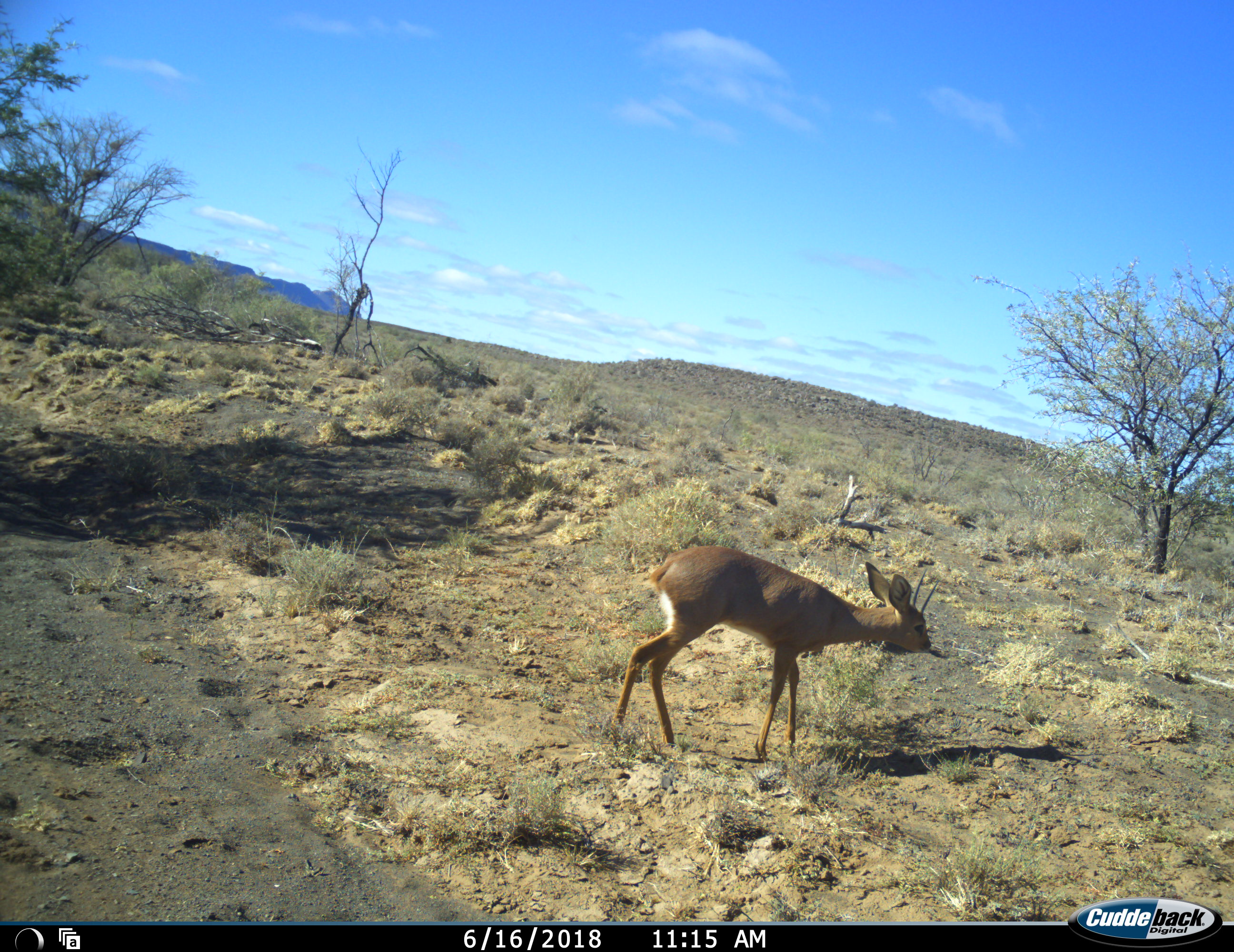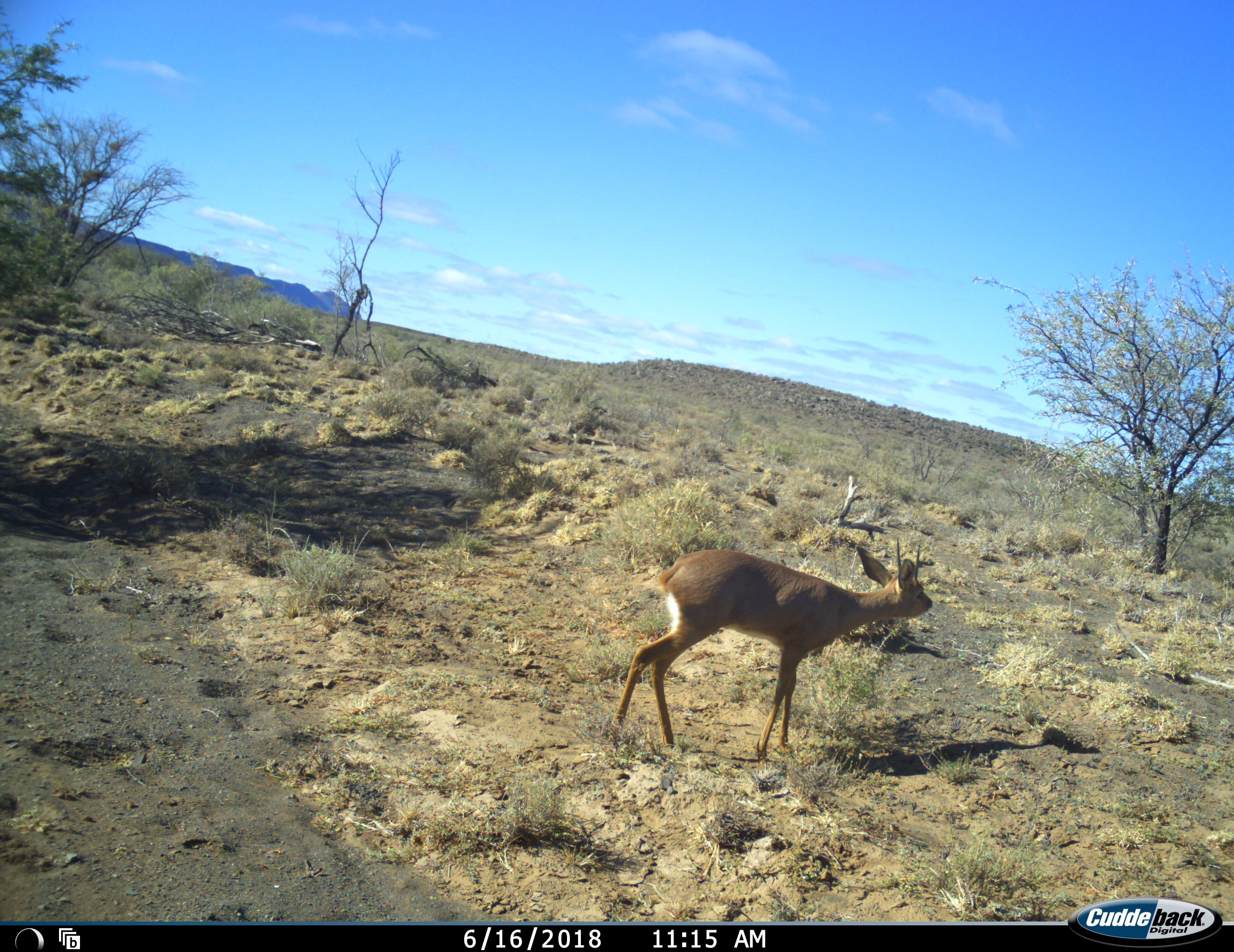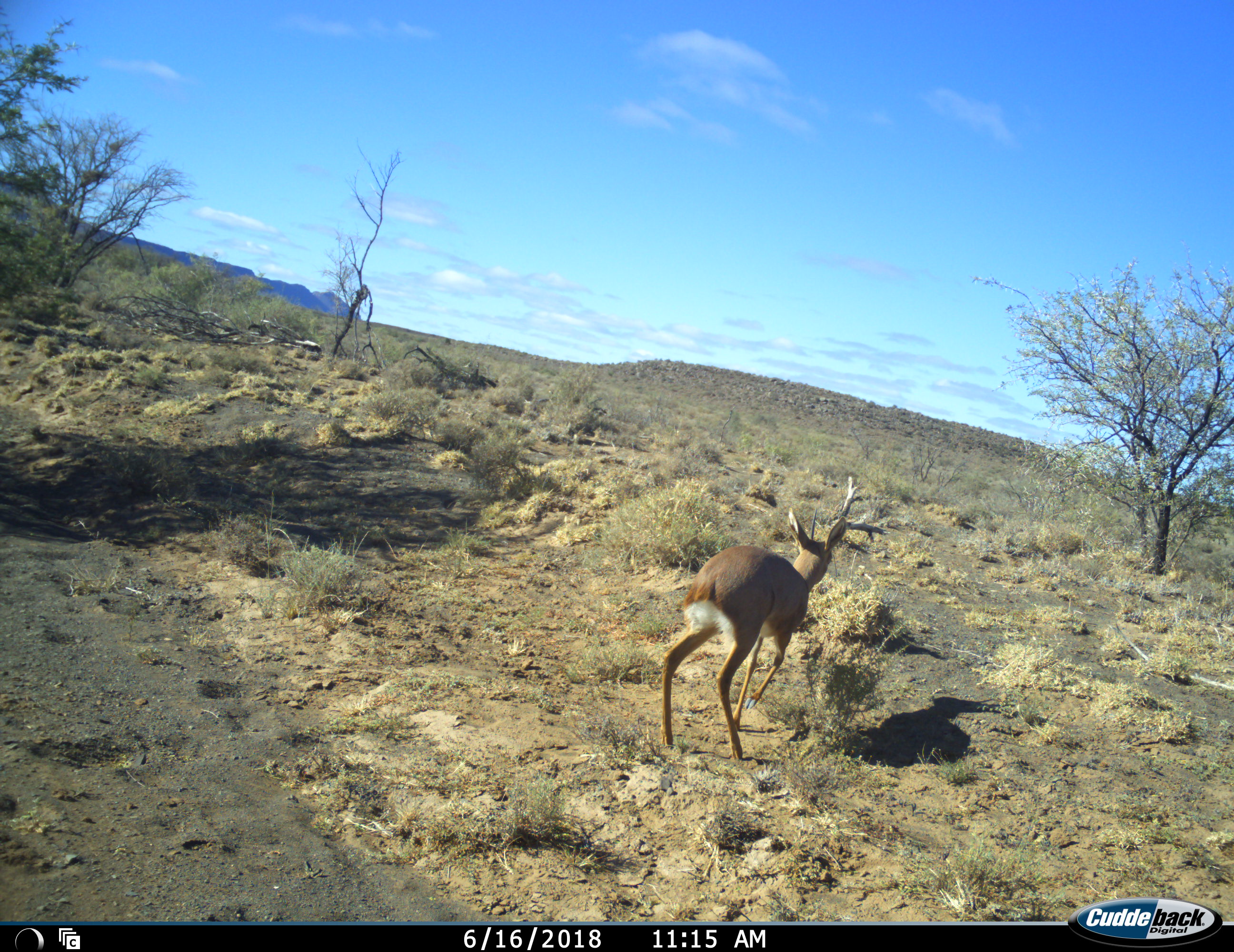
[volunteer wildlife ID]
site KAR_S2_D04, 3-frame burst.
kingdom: Animalia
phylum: Chordata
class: Mammalia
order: Artiodactyla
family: Bovidae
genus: Raphicerus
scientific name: Raphicerus campestris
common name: steenbok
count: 1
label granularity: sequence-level